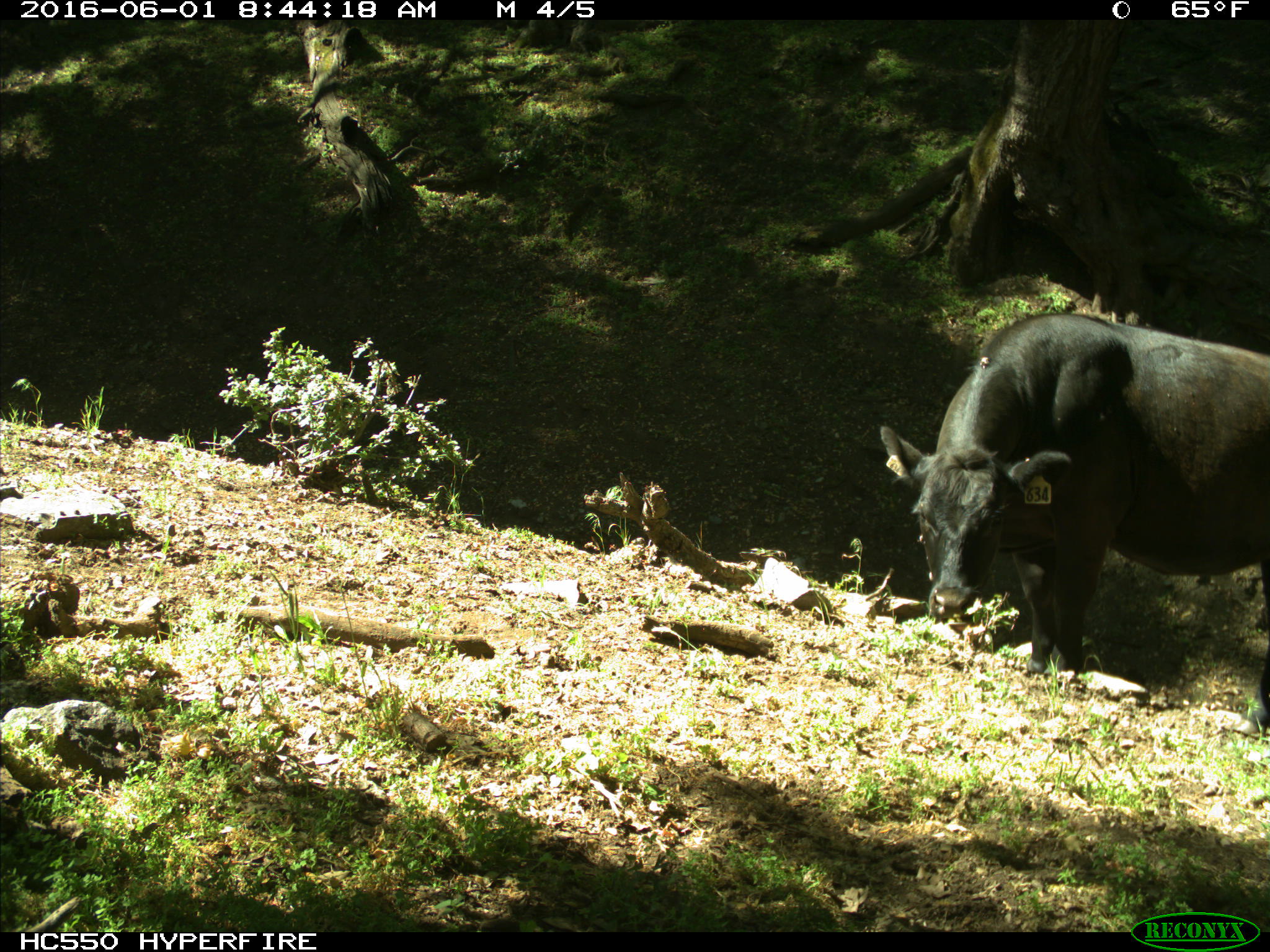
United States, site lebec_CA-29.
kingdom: Animalia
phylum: Chordata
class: Mammalia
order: Artiodactyla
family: Bovidae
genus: Bos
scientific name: Bos taurus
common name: domestic cow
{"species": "Bos taurus (domestic cow)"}